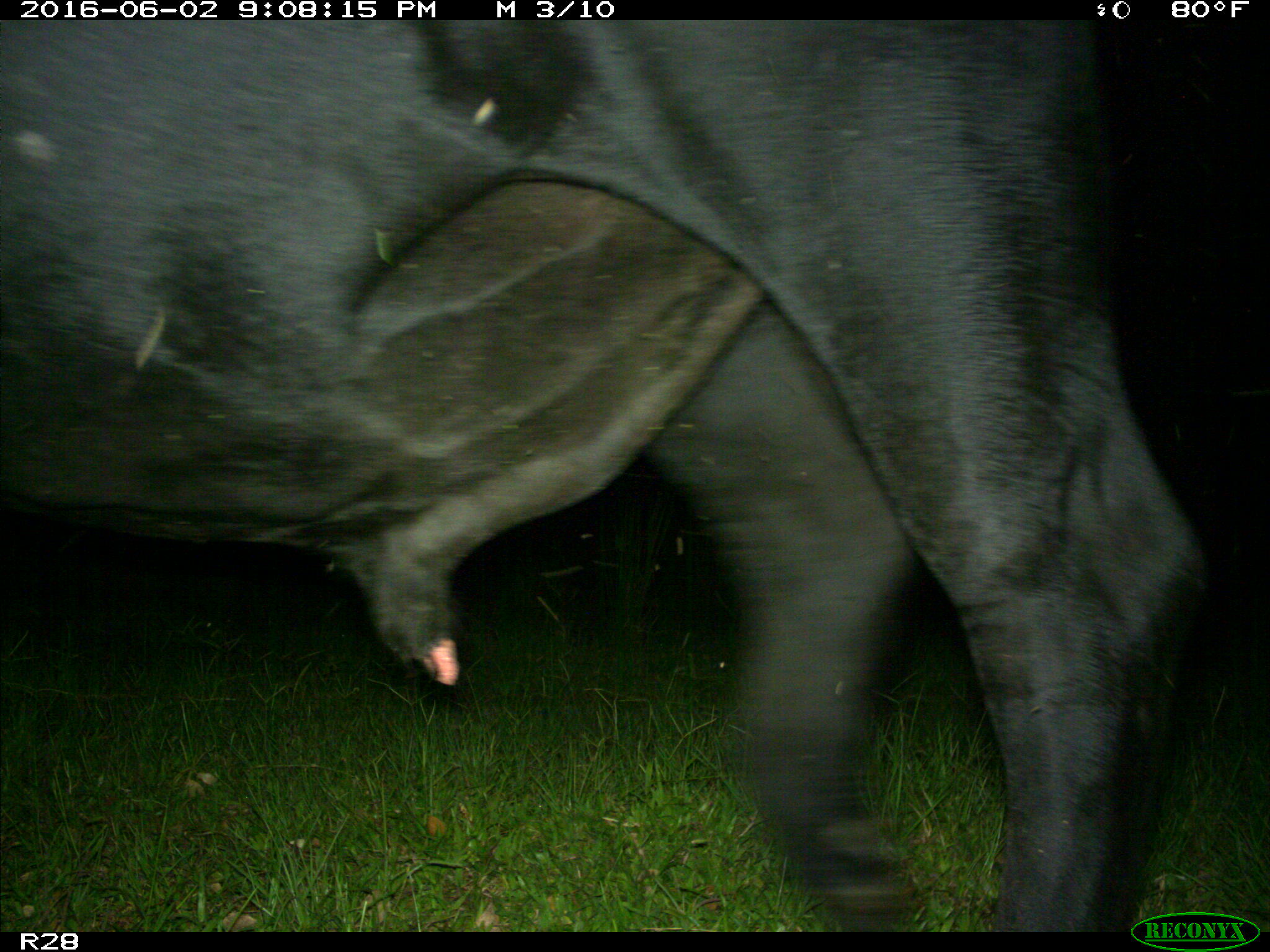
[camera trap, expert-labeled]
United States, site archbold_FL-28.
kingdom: Animalia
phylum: Chordata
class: Mammalia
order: Artiodactyla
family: Bovidae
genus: Bos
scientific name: Bos taurus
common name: domestic cow